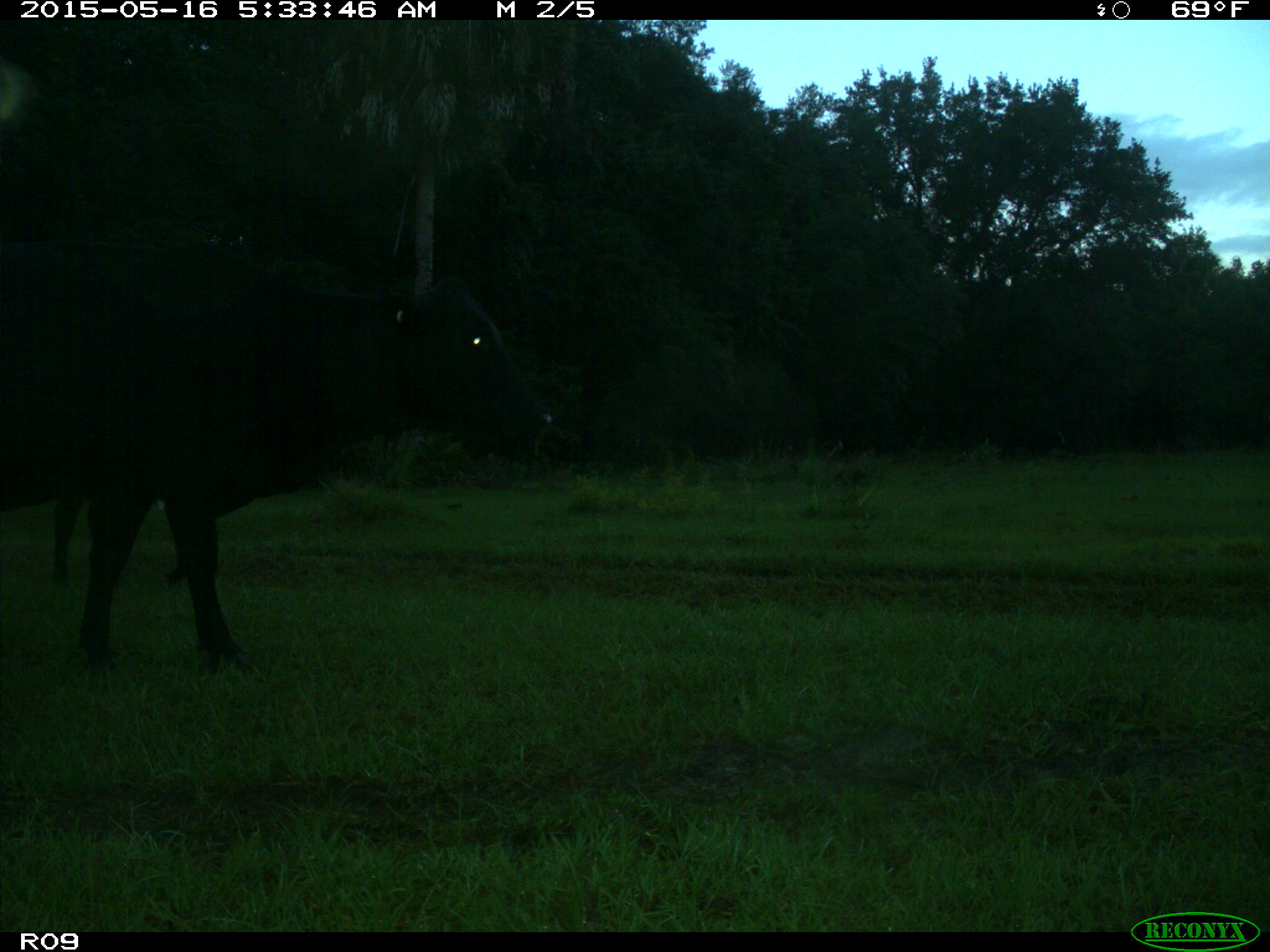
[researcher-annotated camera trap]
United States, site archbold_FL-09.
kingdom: Animalia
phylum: Chordata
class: Mammalia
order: Artiodactyla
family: Bovidae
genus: Bos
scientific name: Bos taurus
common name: domestic cow